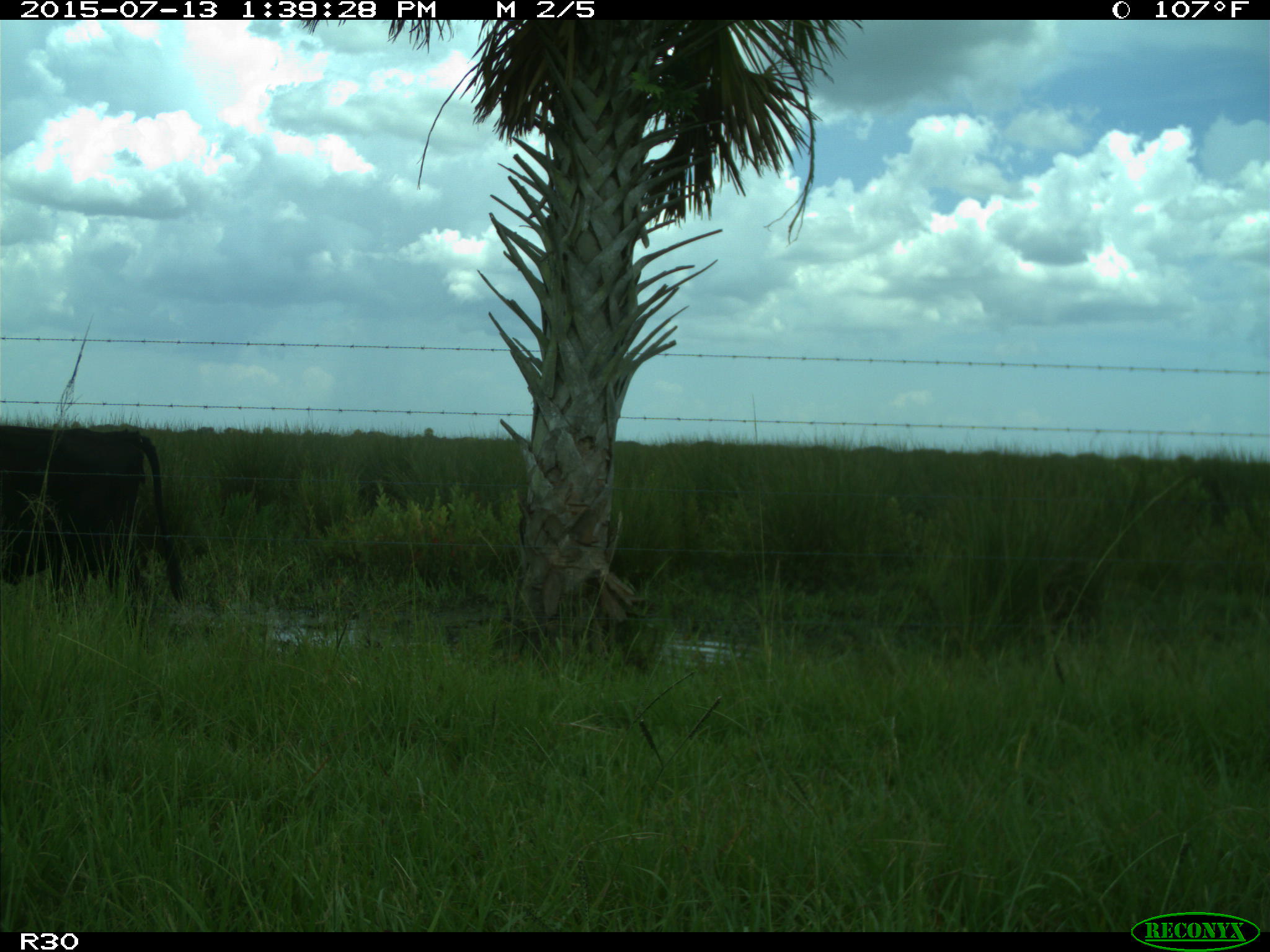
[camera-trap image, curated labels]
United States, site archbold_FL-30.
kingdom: Animalia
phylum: Chordata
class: Mammalia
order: Artiodactyla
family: Bovidae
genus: Bos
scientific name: Bos taurus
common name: domestic cow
Bos taurus (domestic cow).